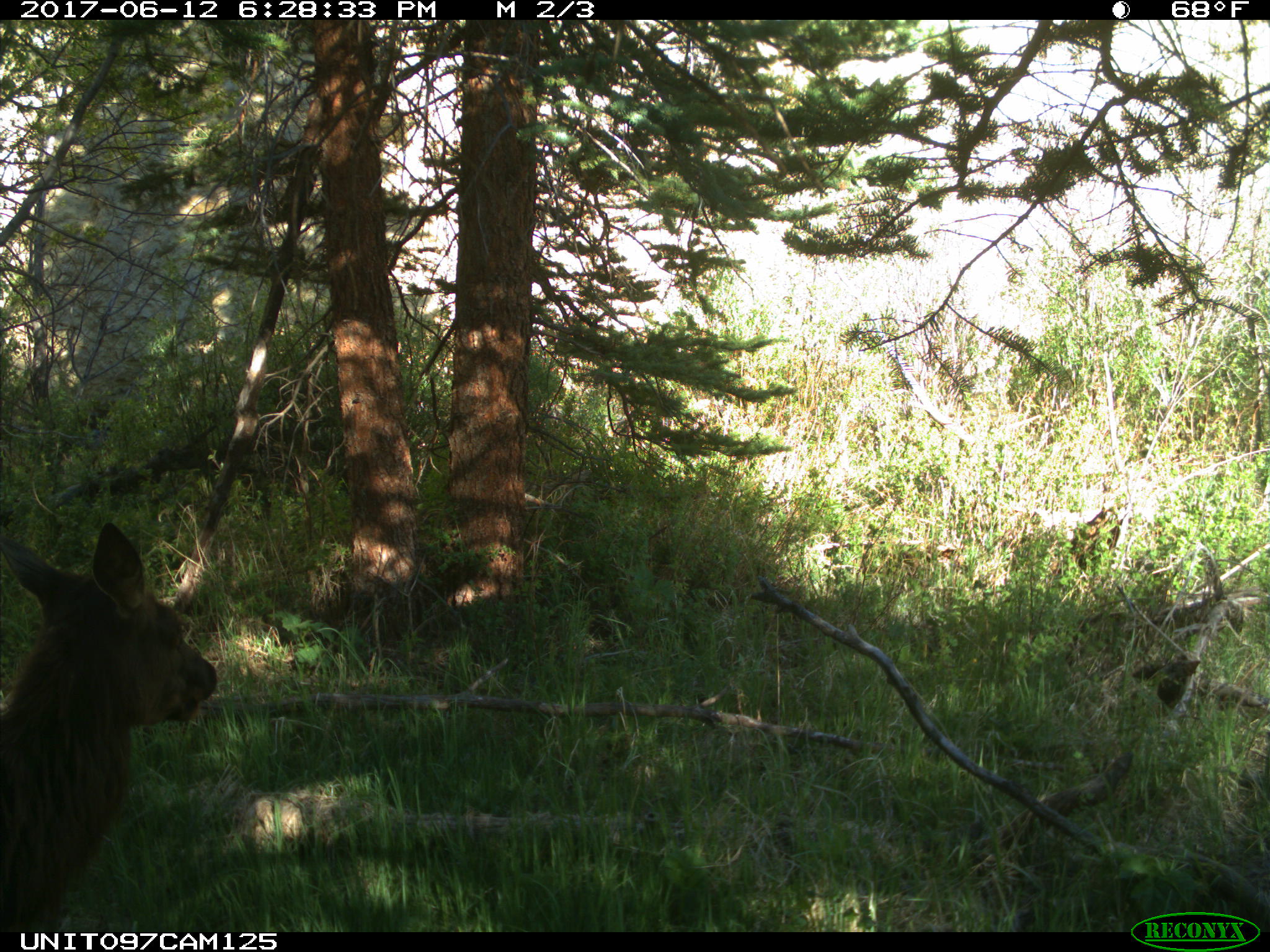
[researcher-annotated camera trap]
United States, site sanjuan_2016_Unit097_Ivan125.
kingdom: Animalia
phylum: Chordata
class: Mammalia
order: Artiodactyla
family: Cervidae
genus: Cervus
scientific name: Cervus elaphus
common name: red deer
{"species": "Cervus elaphus (red deer)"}